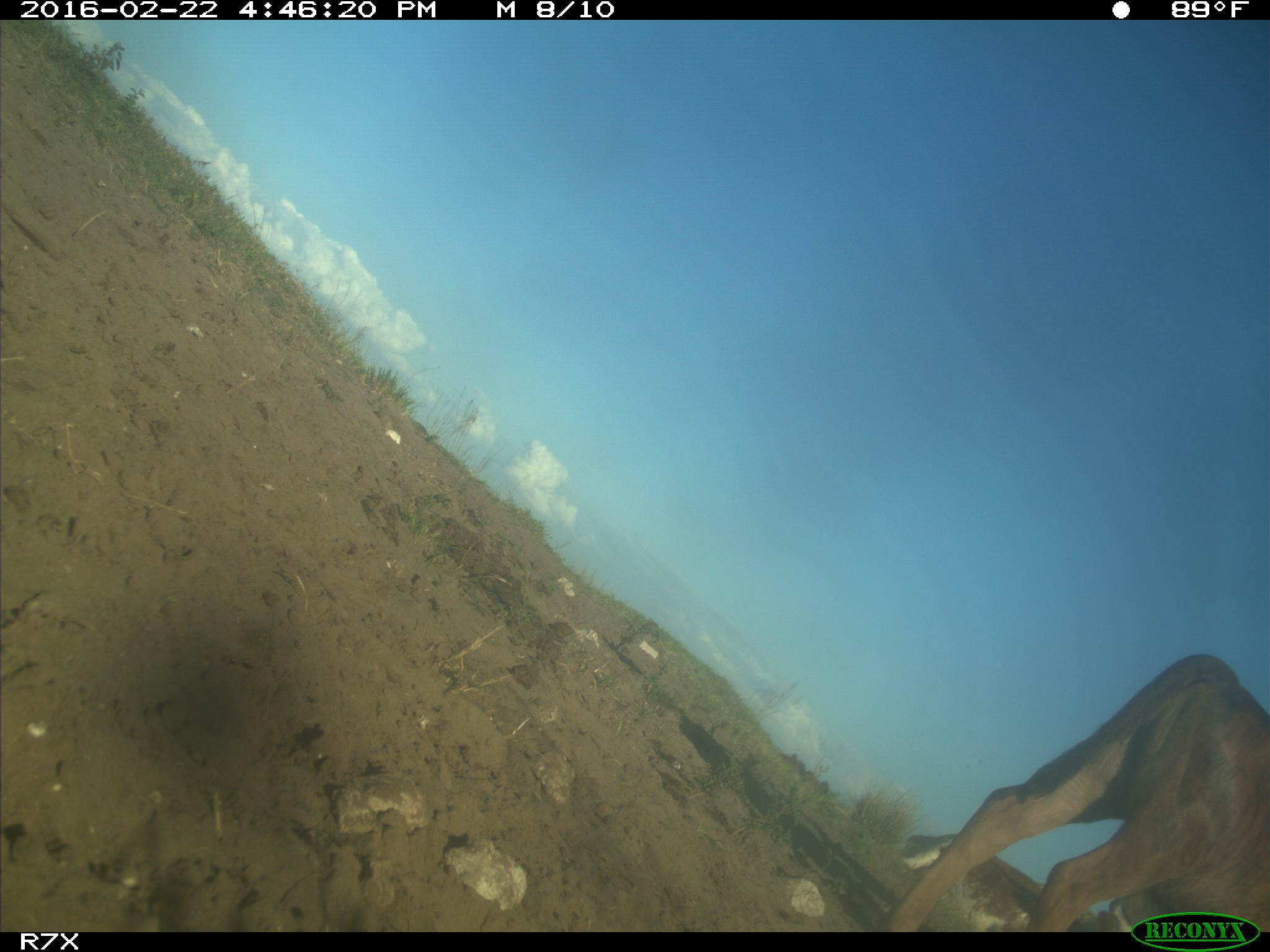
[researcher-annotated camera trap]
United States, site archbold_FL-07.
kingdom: Animalia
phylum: Chordata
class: Mammalia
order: Artiodactyla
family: Bovidae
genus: Bos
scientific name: Bos taurus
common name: domestic cow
Bos taurus (domestic cow).